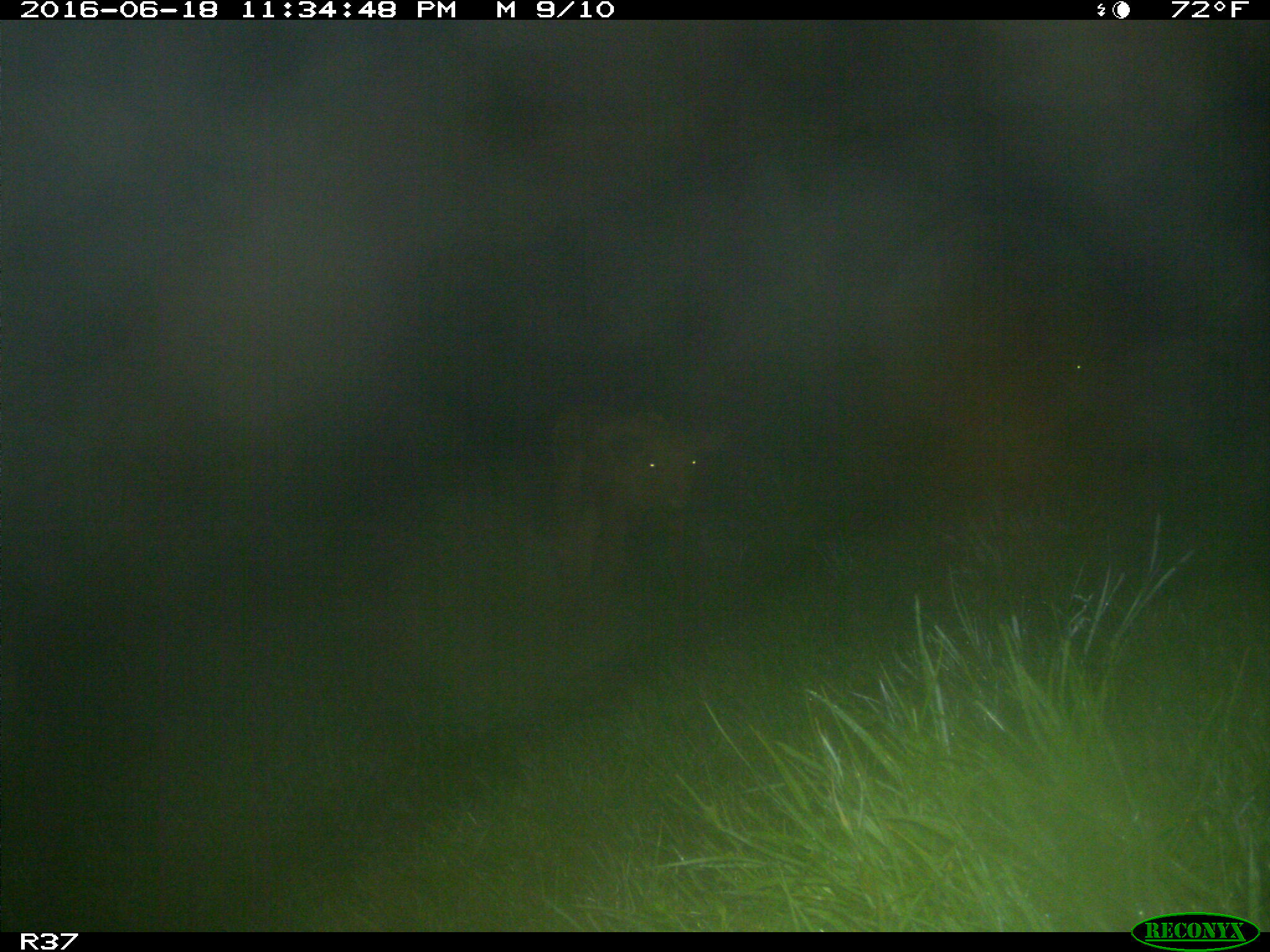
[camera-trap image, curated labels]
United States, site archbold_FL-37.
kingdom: Animalia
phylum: Chordata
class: Mammalia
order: Artiodactyla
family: Bovidae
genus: Bos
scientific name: Bos taurus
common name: domestic cow